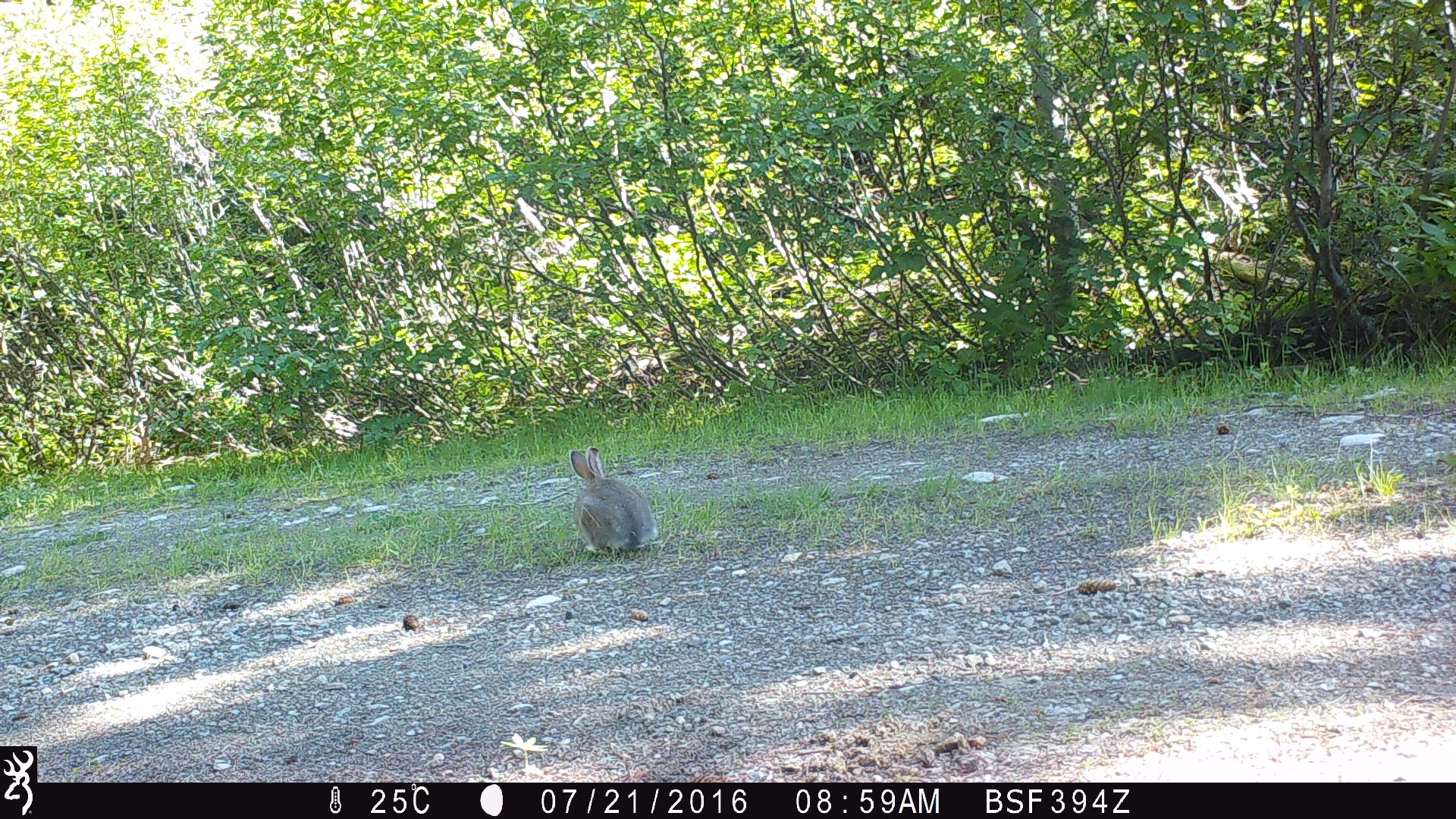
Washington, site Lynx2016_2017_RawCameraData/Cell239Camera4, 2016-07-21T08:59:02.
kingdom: Animalia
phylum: Chordata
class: Mammalia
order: Lagomorpha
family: Leporidae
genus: Lepus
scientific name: Lepus americanus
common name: snowshoe hare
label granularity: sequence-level